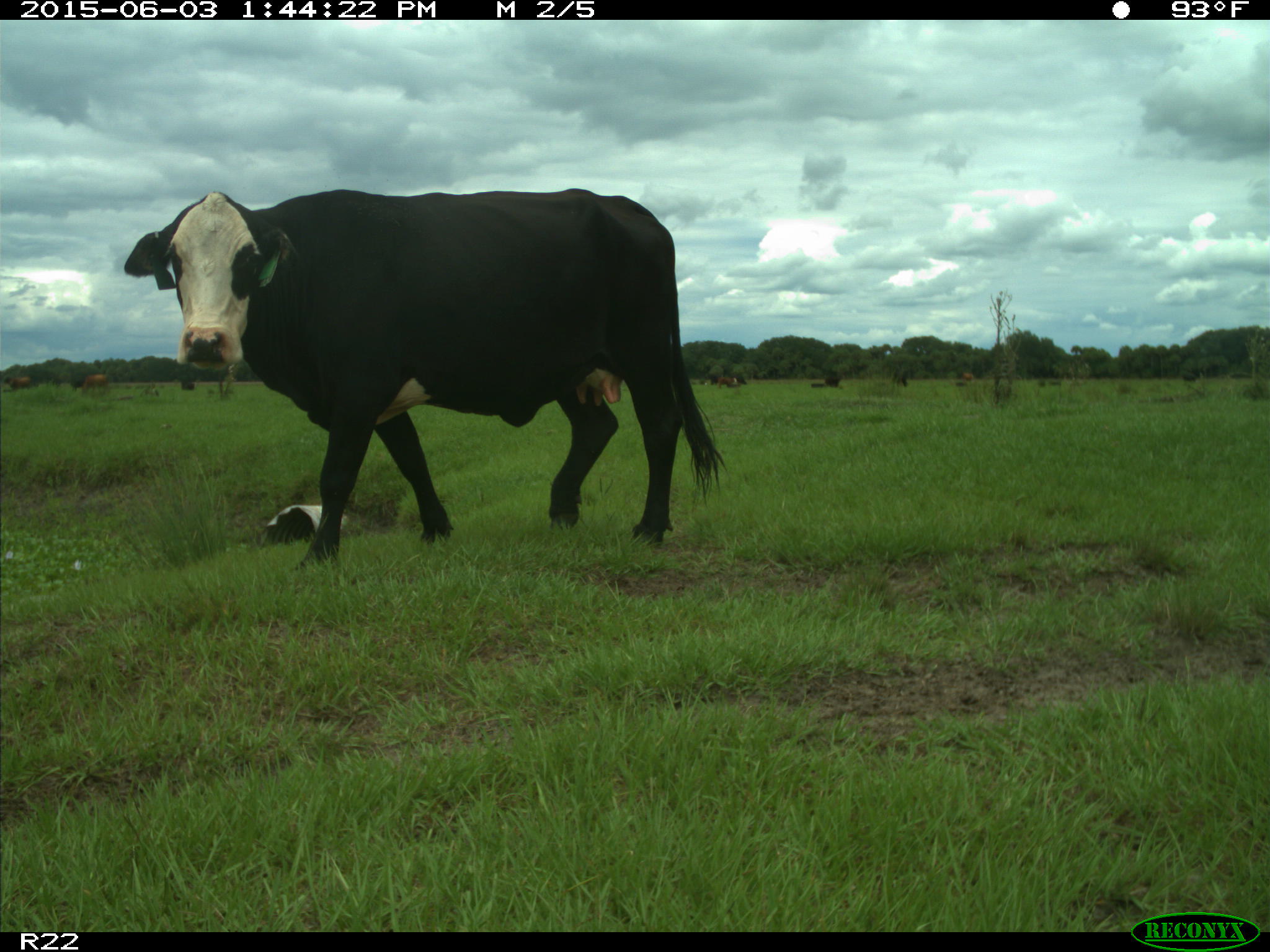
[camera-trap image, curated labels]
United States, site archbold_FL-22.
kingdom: Animalia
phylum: Chordata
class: Mammalia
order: Artiodactyla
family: Bovidae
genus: Bos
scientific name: Bos taurus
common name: domestic cow